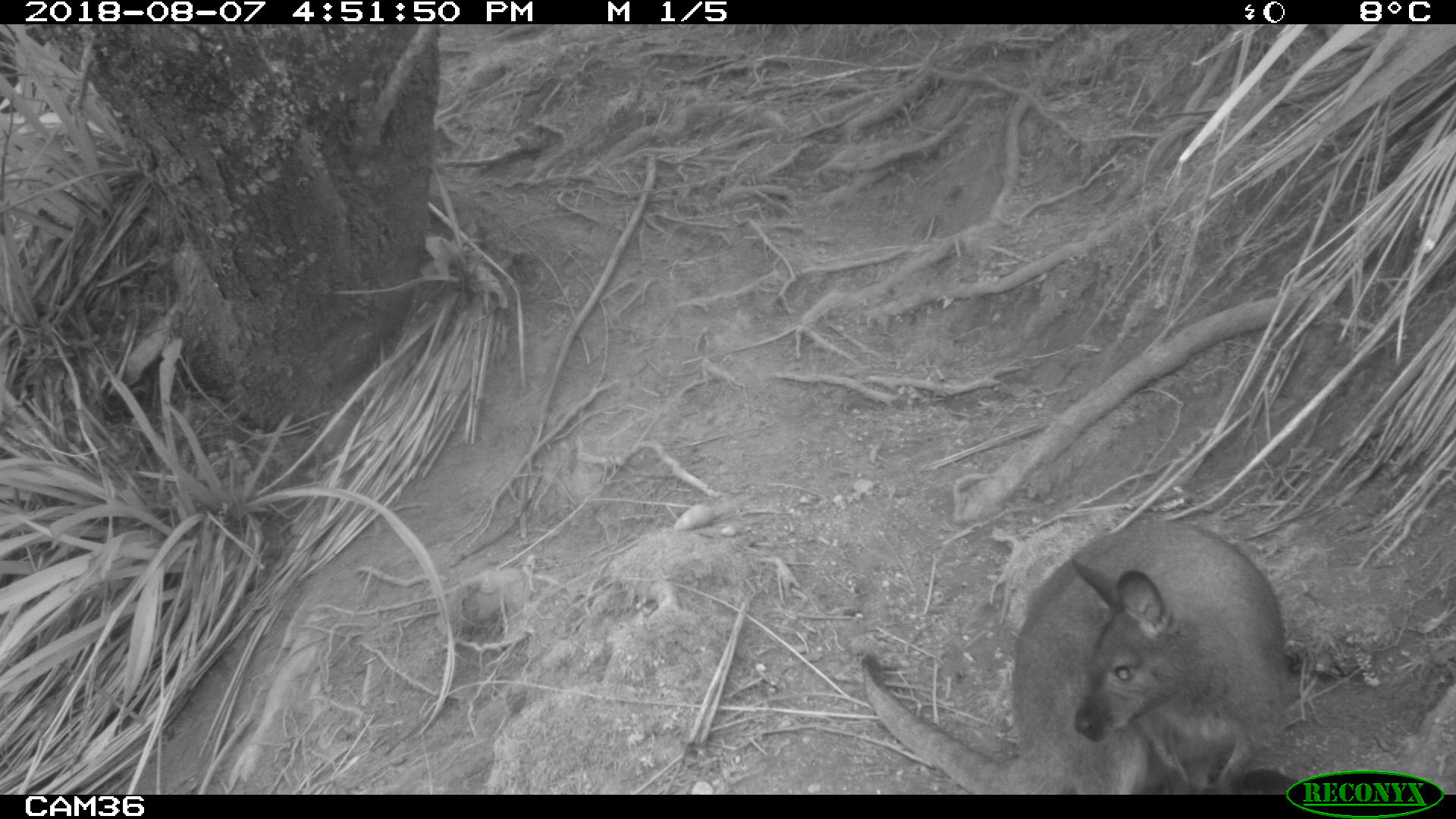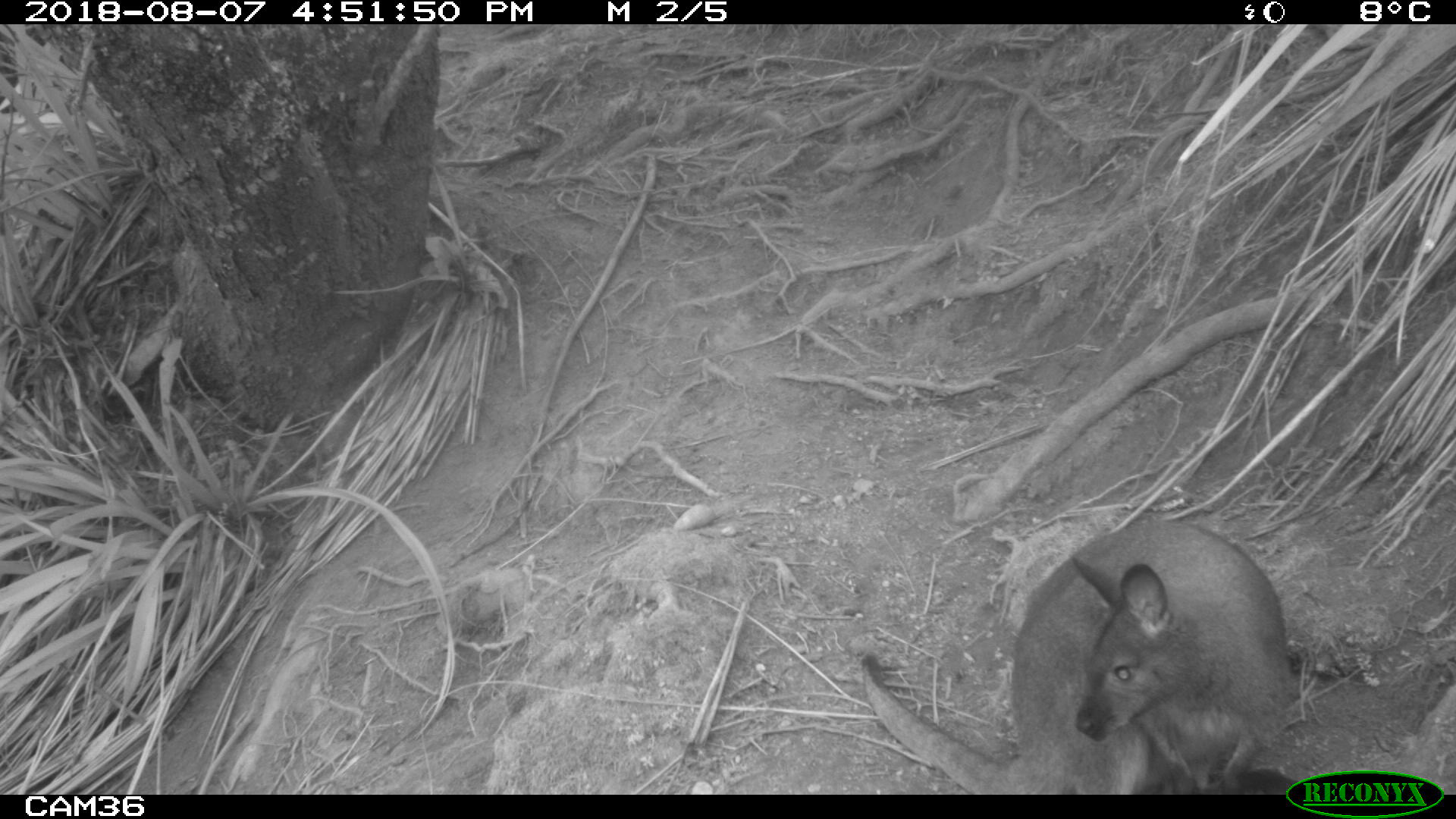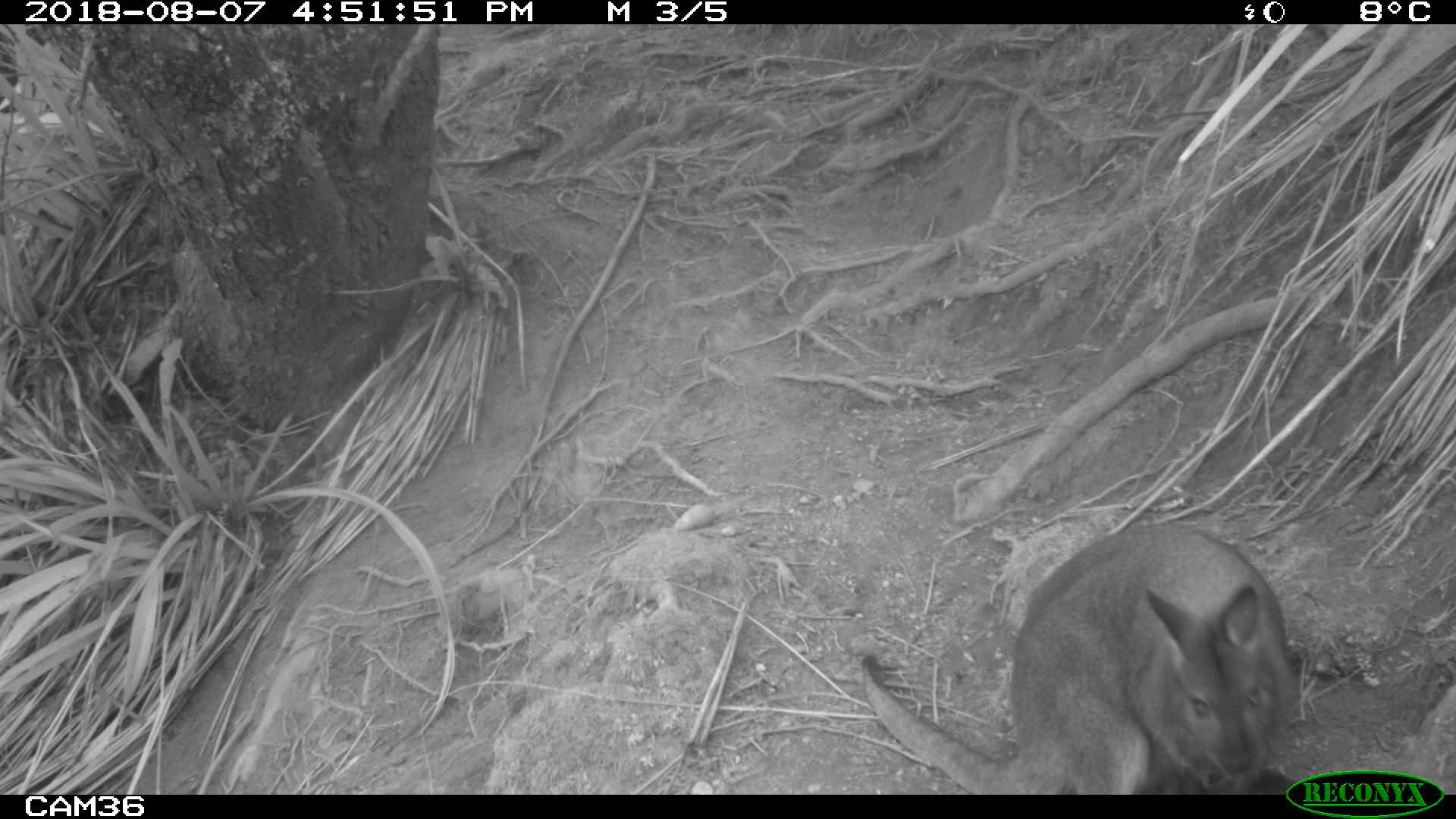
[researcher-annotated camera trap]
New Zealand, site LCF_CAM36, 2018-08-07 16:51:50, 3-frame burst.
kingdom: Animalia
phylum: Chordata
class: Mammalia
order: Diprotodontia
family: Macropodidae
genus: Notamacropus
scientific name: Notamacropus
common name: wallaby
Wallaby (Notamacropus).